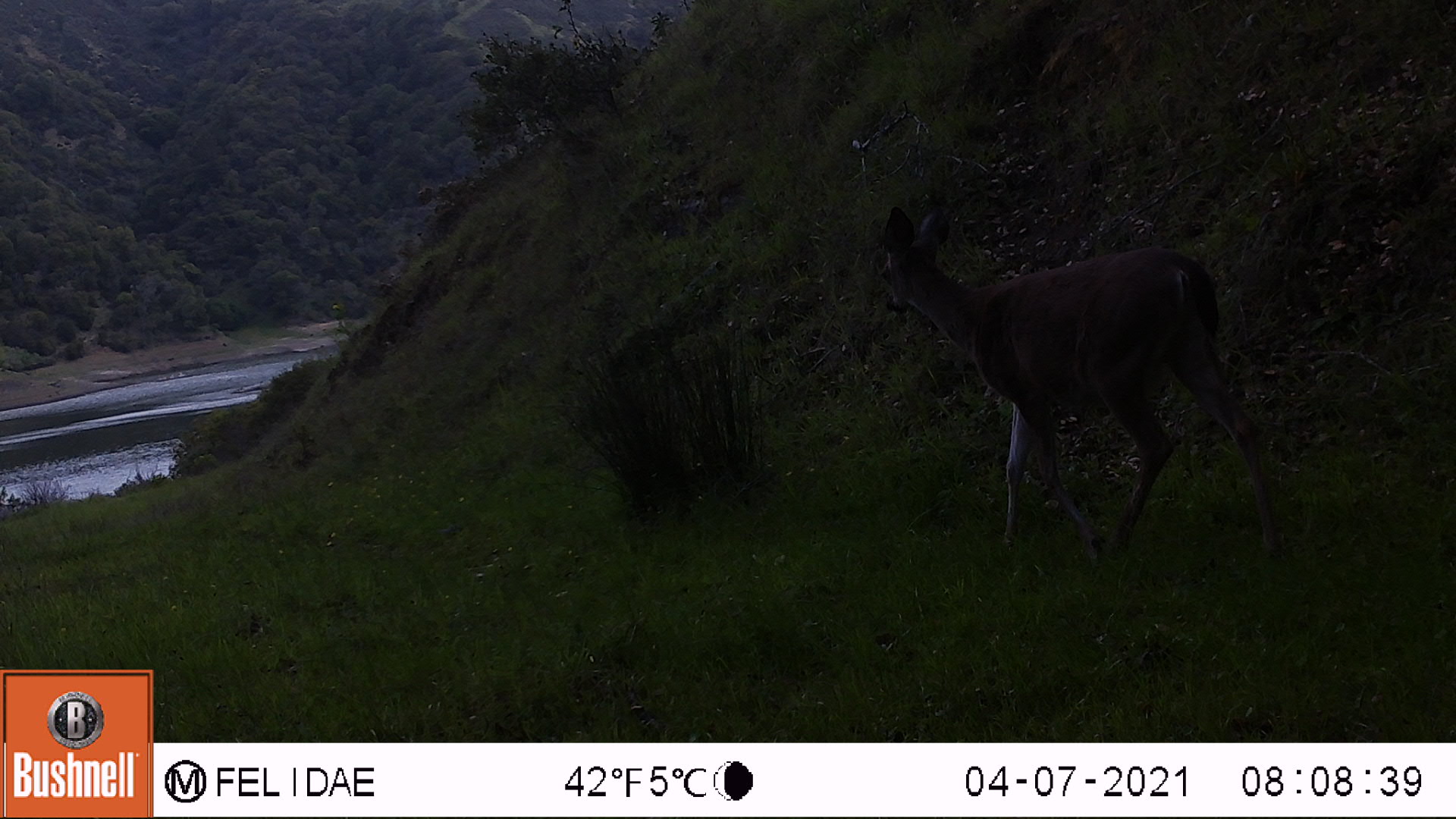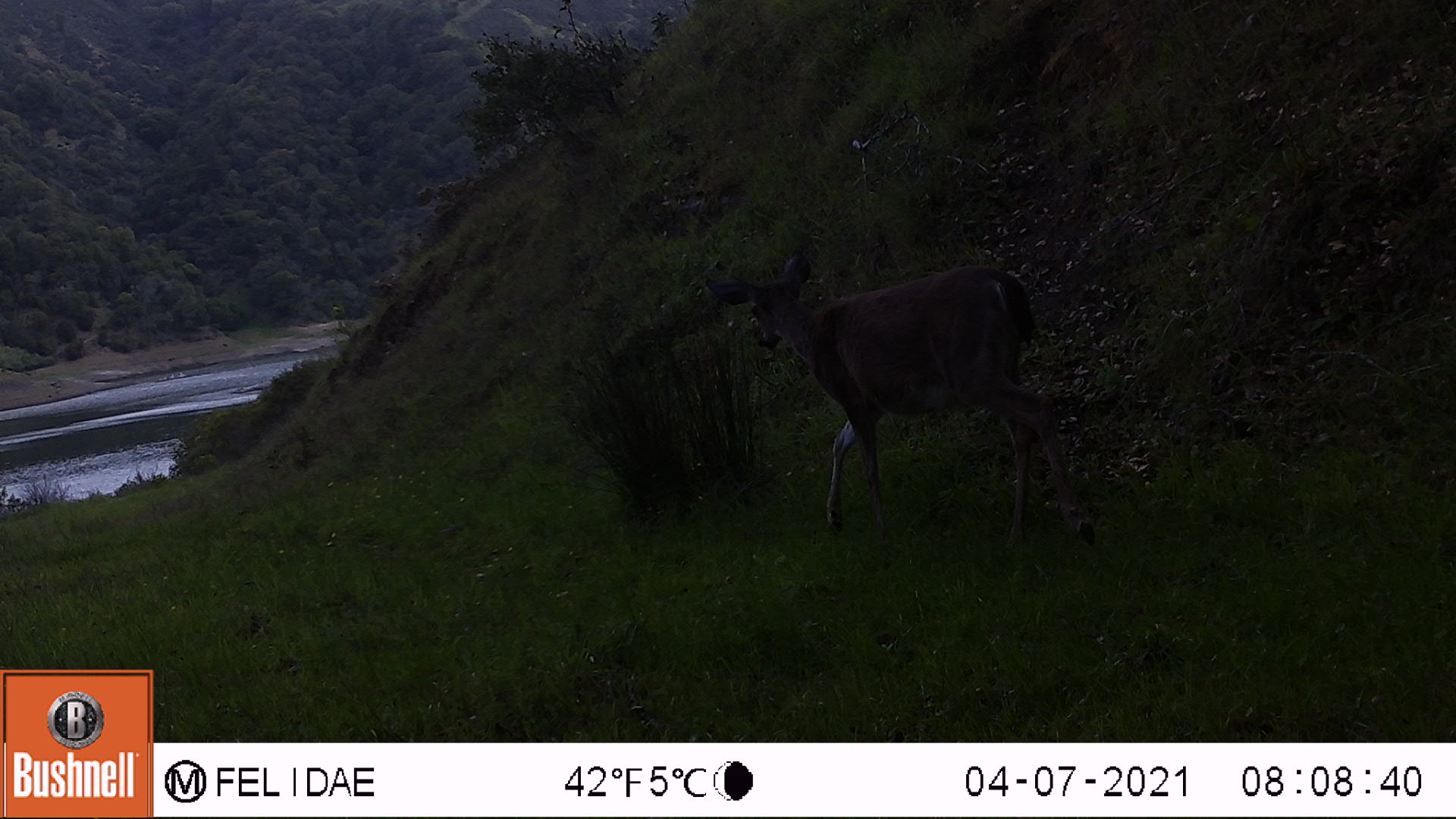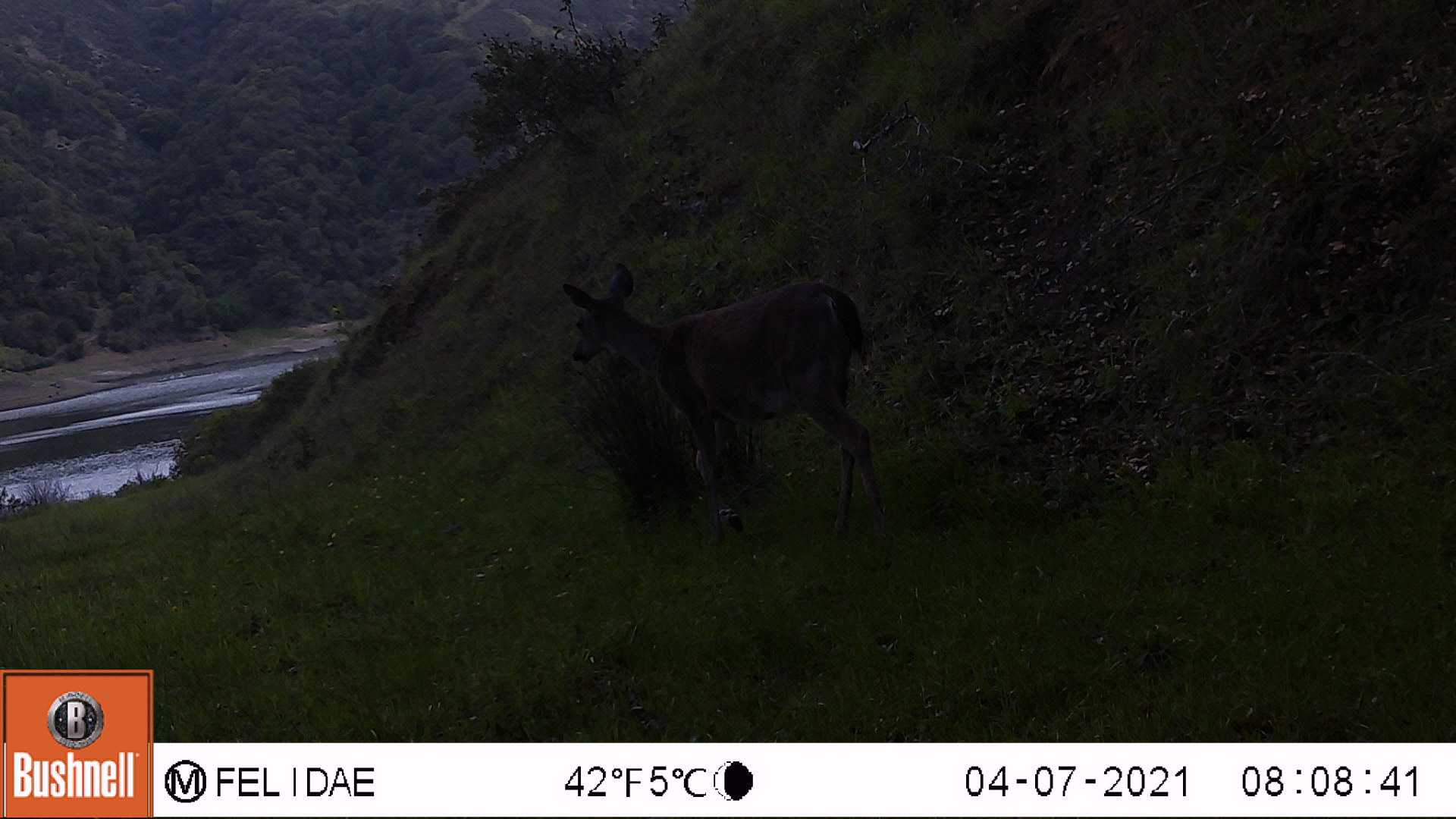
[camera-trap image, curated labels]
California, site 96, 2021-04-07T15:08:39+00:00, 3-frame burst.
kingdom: Animalia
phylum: Chordata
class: Mammalia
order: Artiodactyla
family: Cervidae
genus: Odocoileus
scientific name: Odocoileus hemionus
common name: mule deer